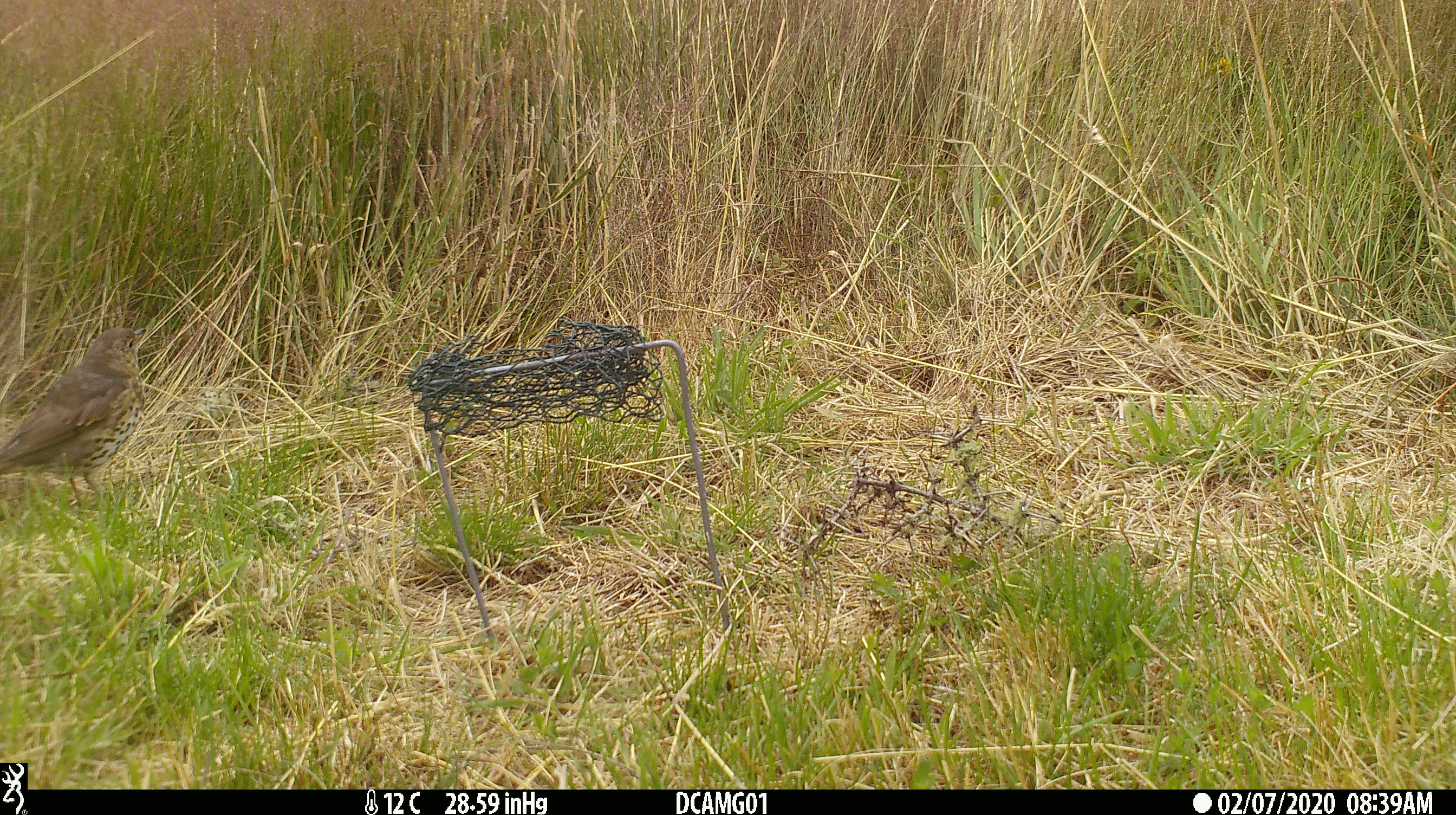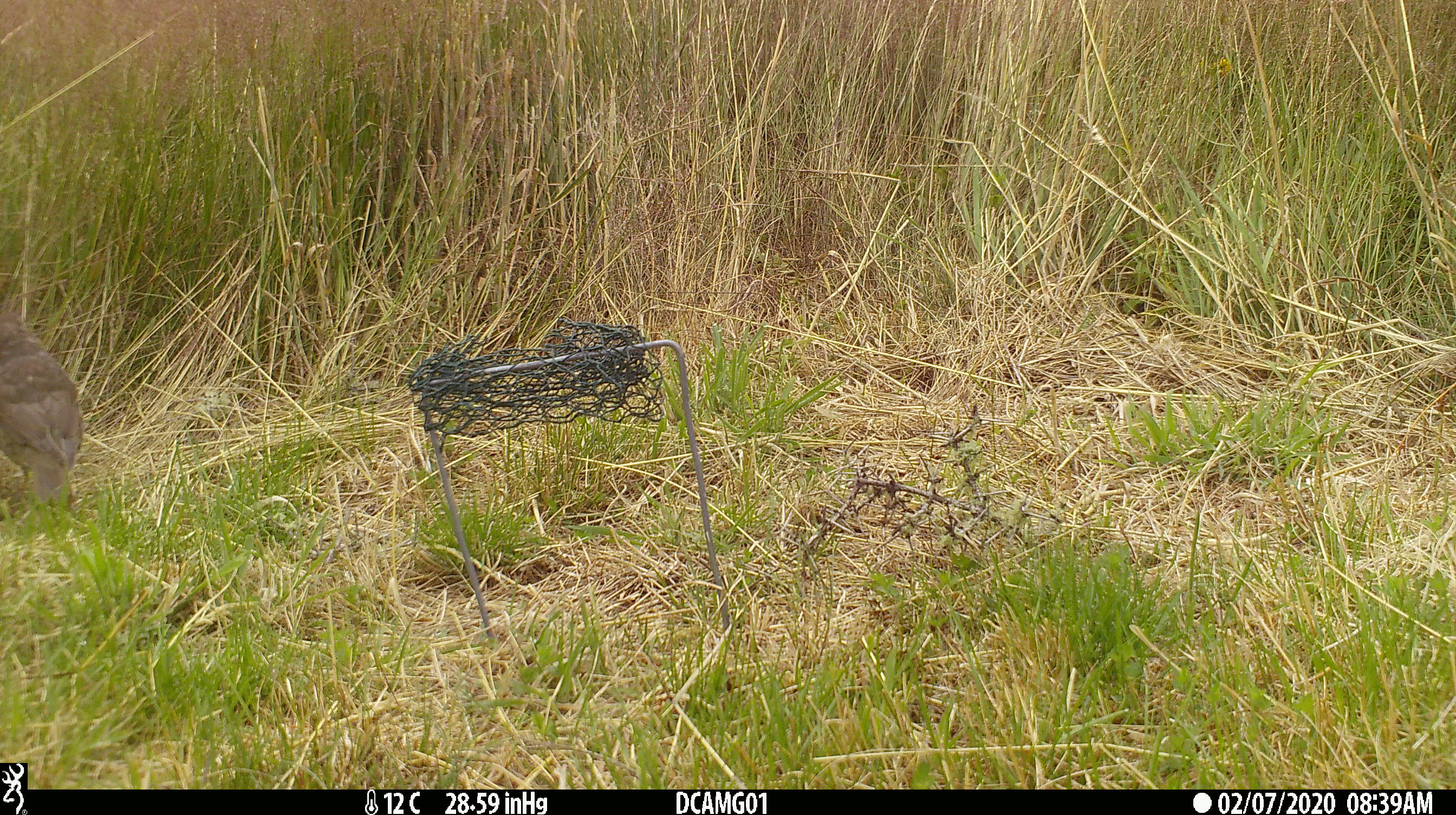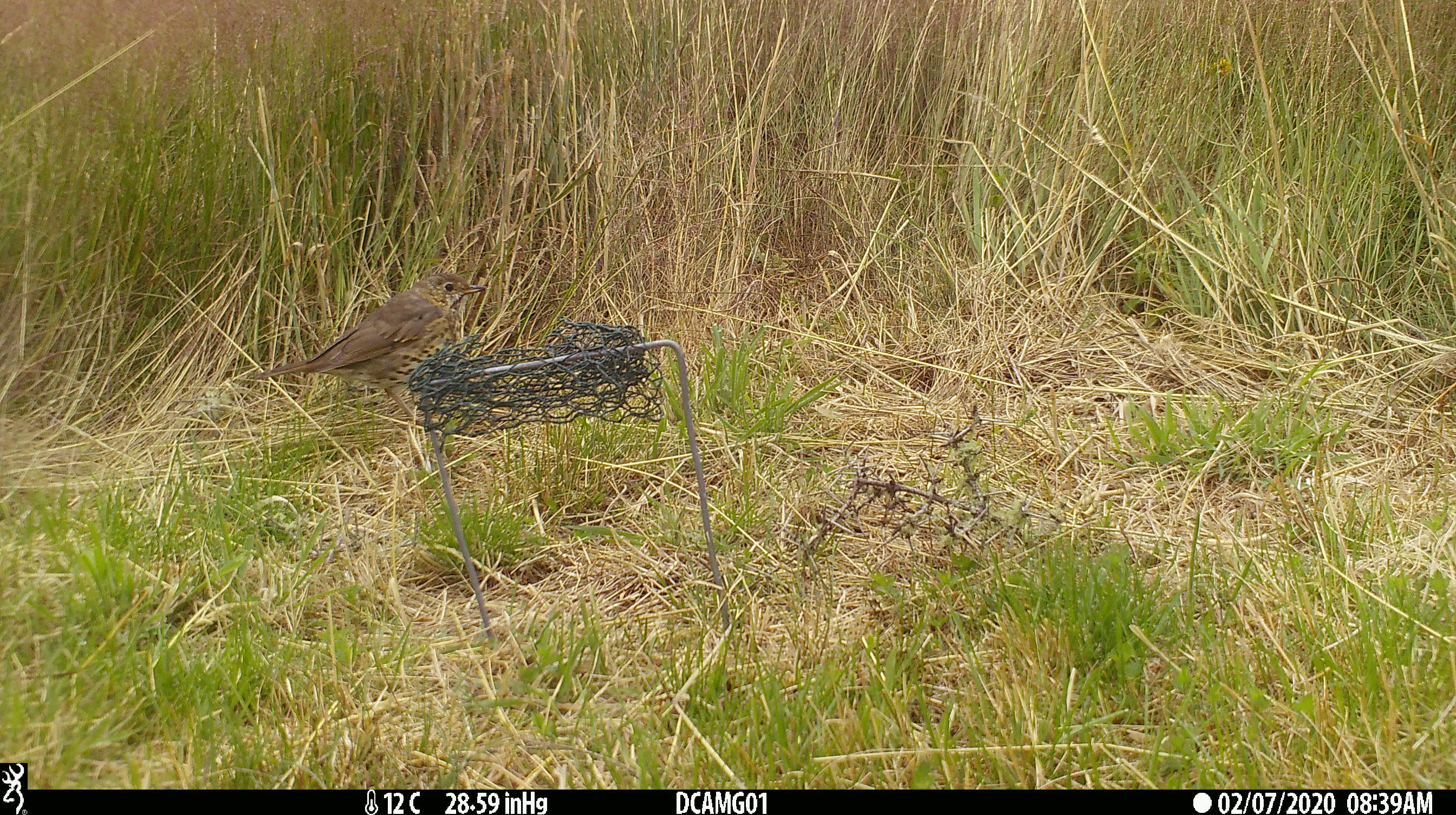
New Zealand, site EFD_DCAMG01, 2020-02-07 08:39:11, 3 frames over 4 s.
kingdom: Animalia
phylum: Chordata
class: Aves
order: Passeriformes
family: Turdidae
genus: Turdus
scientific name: Turdus philomelos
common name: song thrush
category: thrush